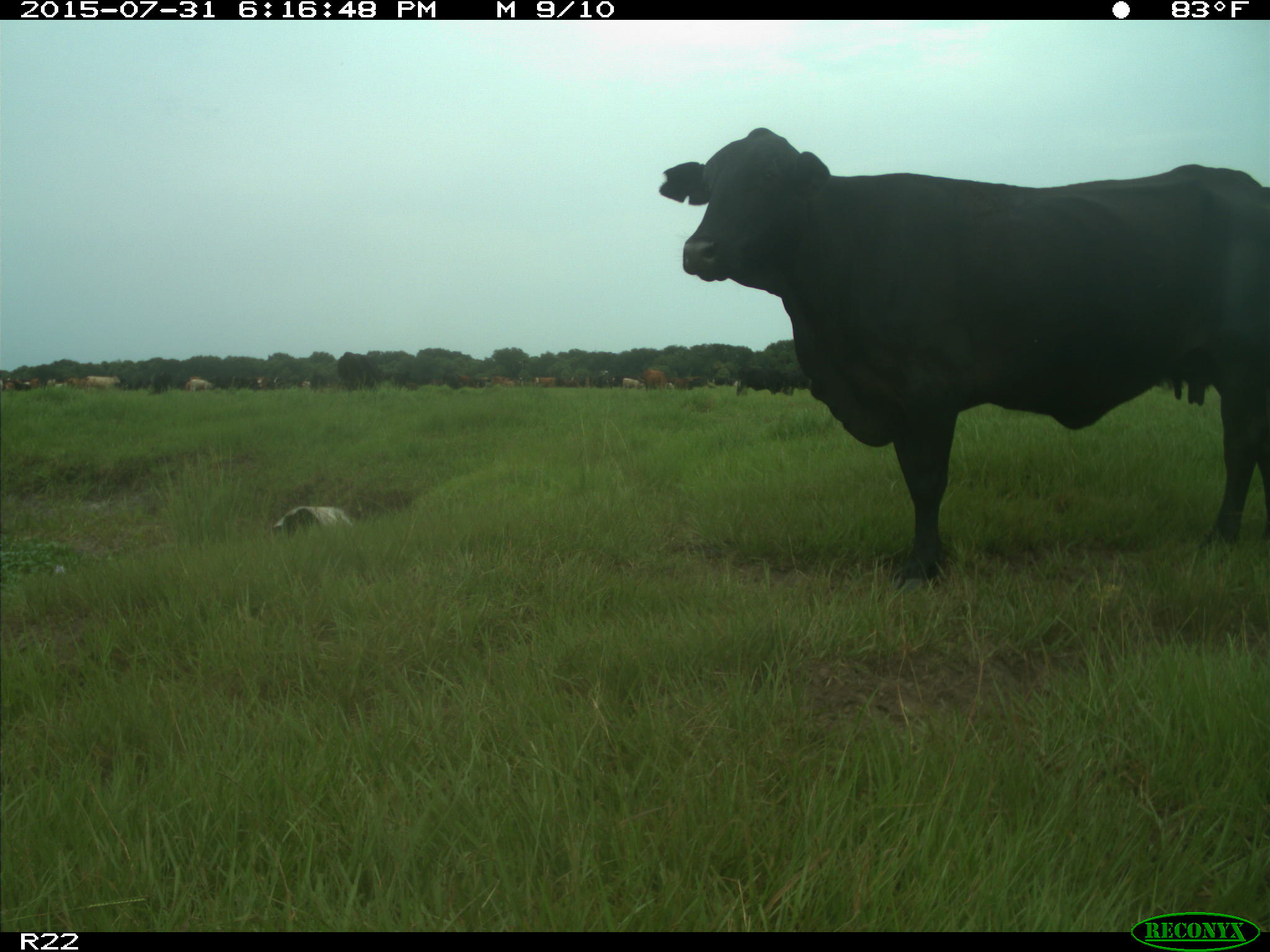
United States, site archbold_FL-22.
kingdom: Animalia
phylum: Chordata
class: Mammalia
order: Artiodactyla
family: Bovidae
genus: Bos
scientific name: Bos taurus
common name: domestic cow